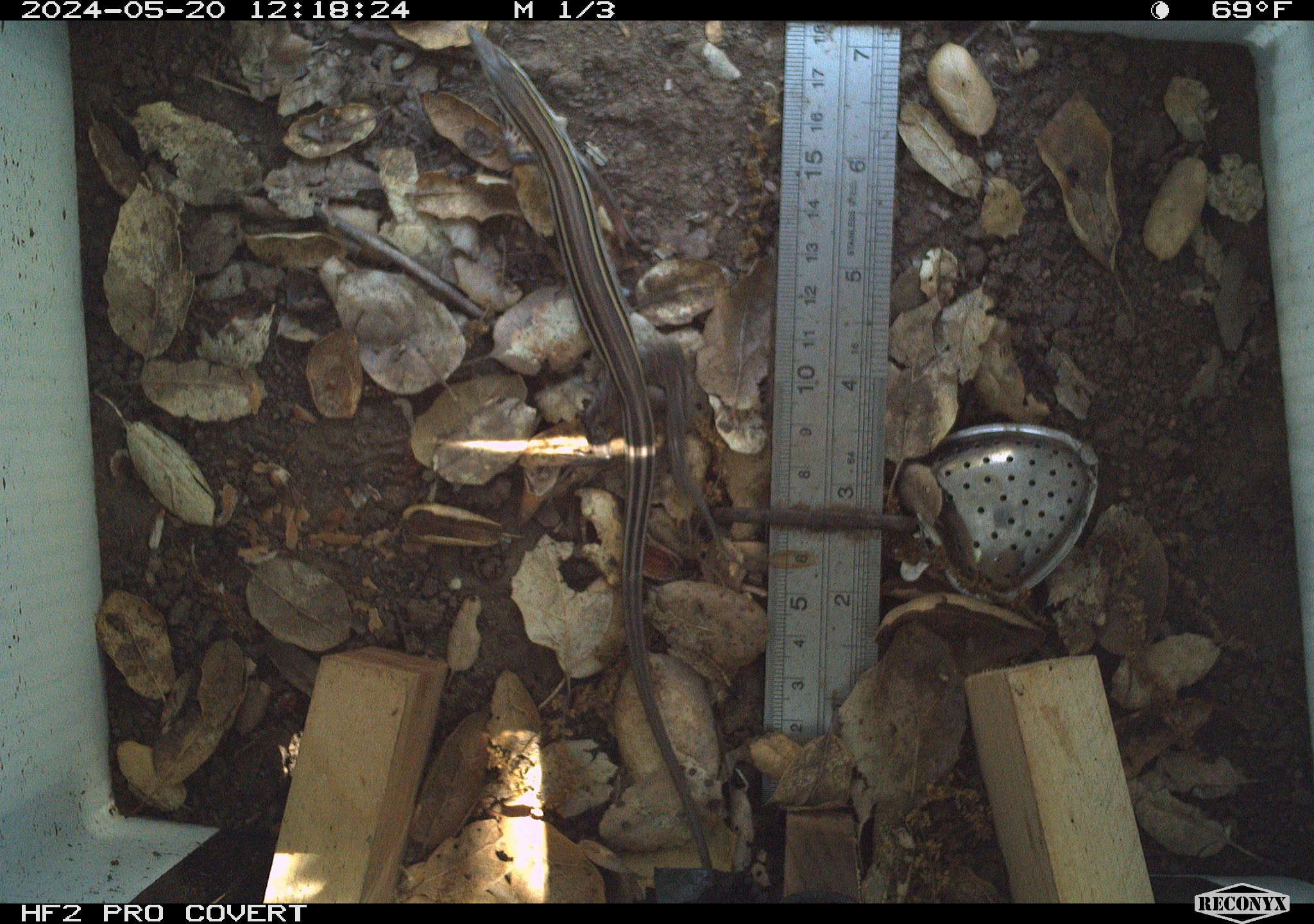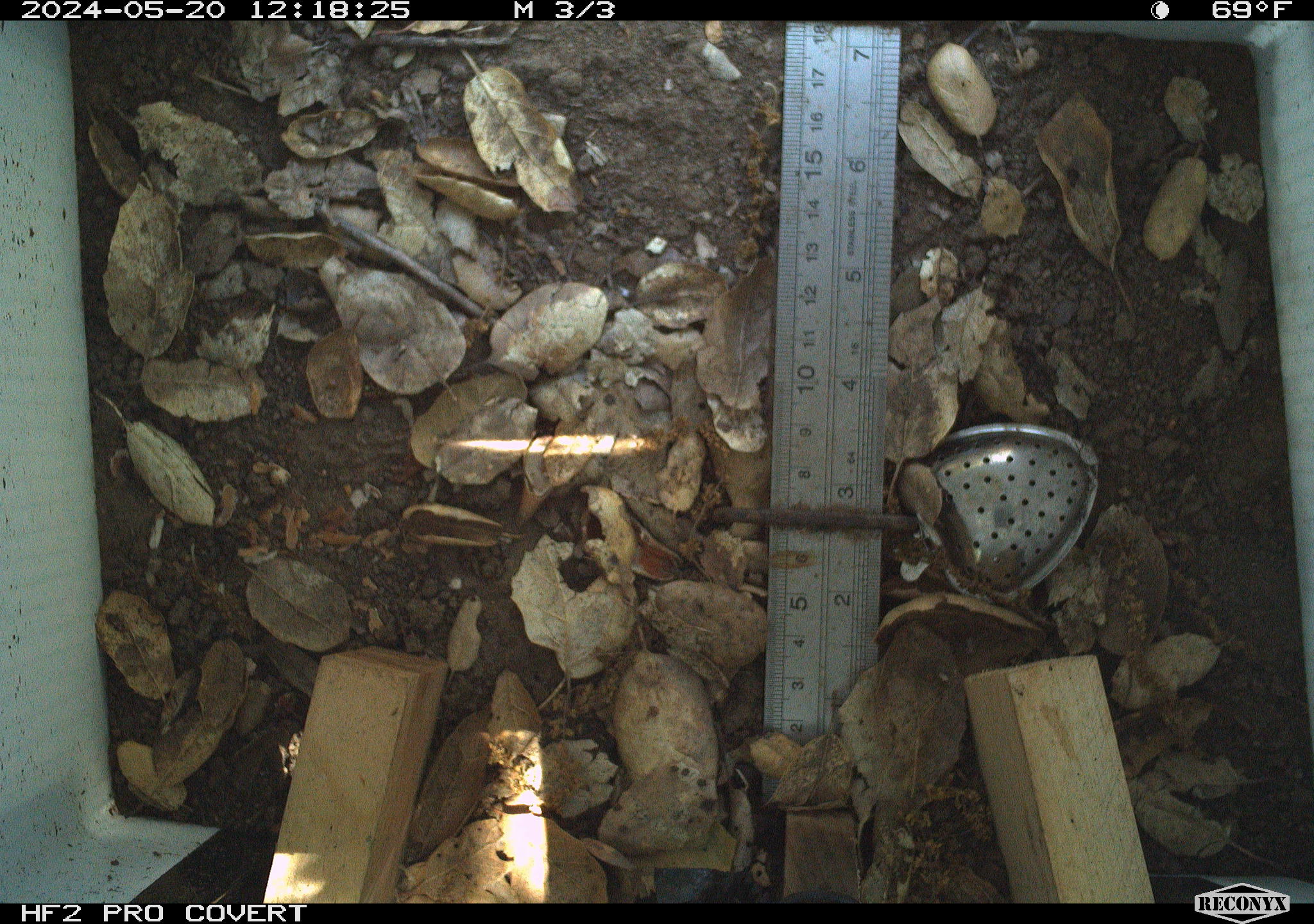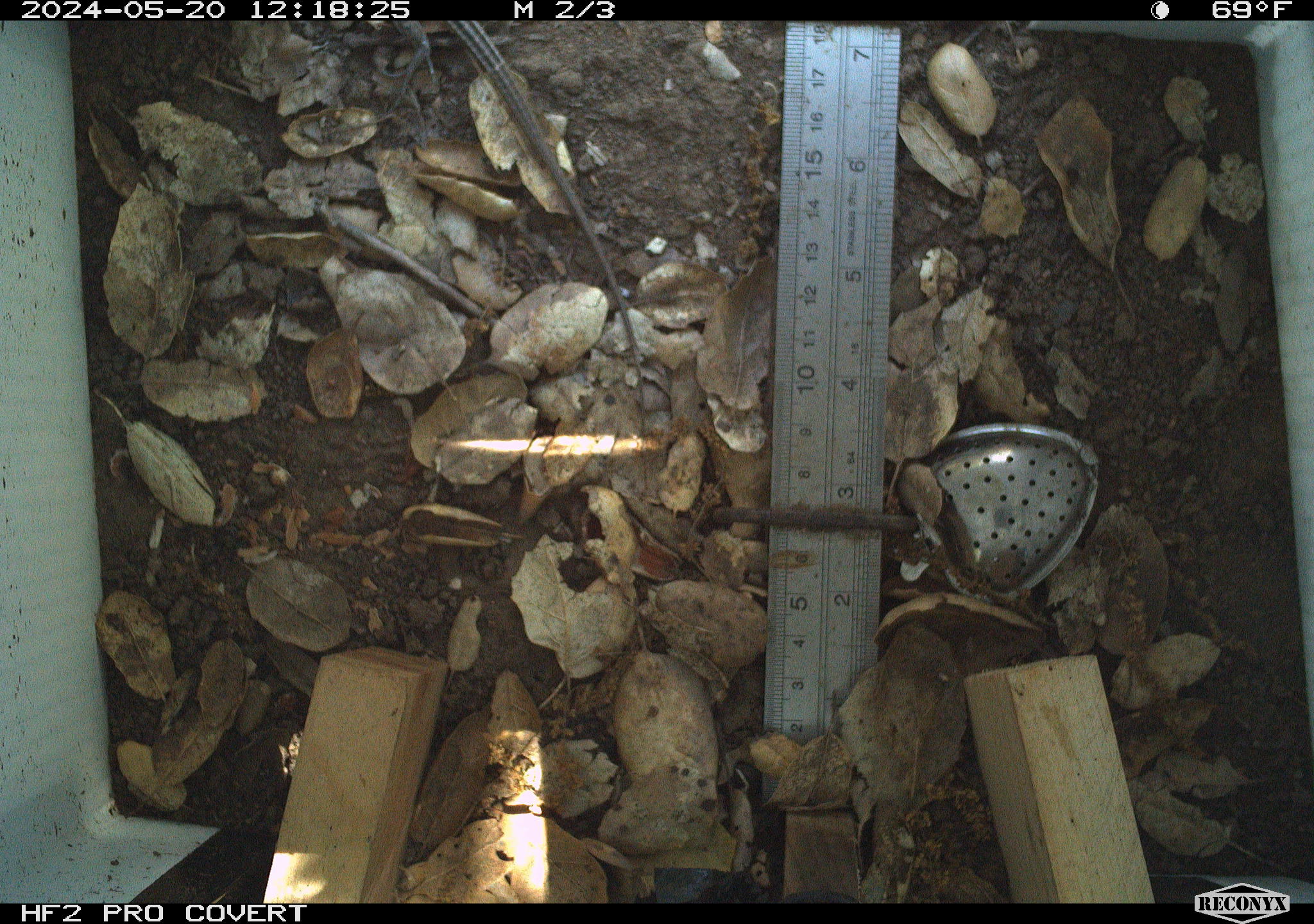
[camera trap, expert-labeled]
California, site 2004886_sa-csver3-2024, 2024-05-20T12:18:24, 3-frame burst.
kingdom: Animalia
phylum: Chordata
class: Reptilia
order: Squamata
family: Scincidae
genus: Plestiodon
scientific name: Plestiodon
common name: blue-tailed skinks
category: plestiodon species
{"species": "plestiodon species (blue-tailed skinks) (Plestiodon)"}